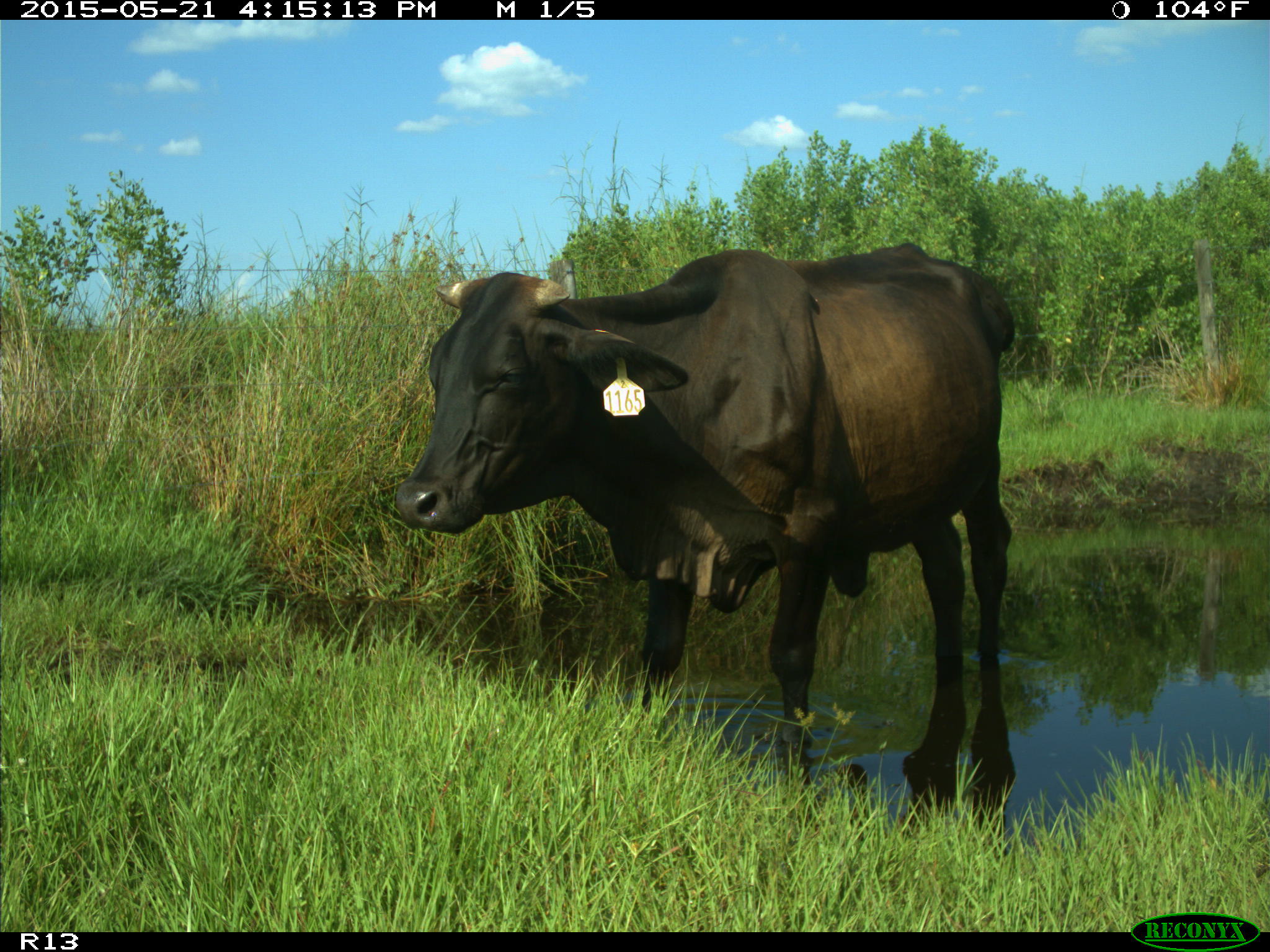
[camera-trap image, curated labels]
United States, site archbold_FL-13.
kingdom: Animalia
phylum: Chordata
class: Mammalia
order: Artiodactyla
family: Bovidae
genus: Bos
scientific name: Bos taurus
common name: domestic cow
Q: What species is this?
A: Bos taurus (domestic cow).